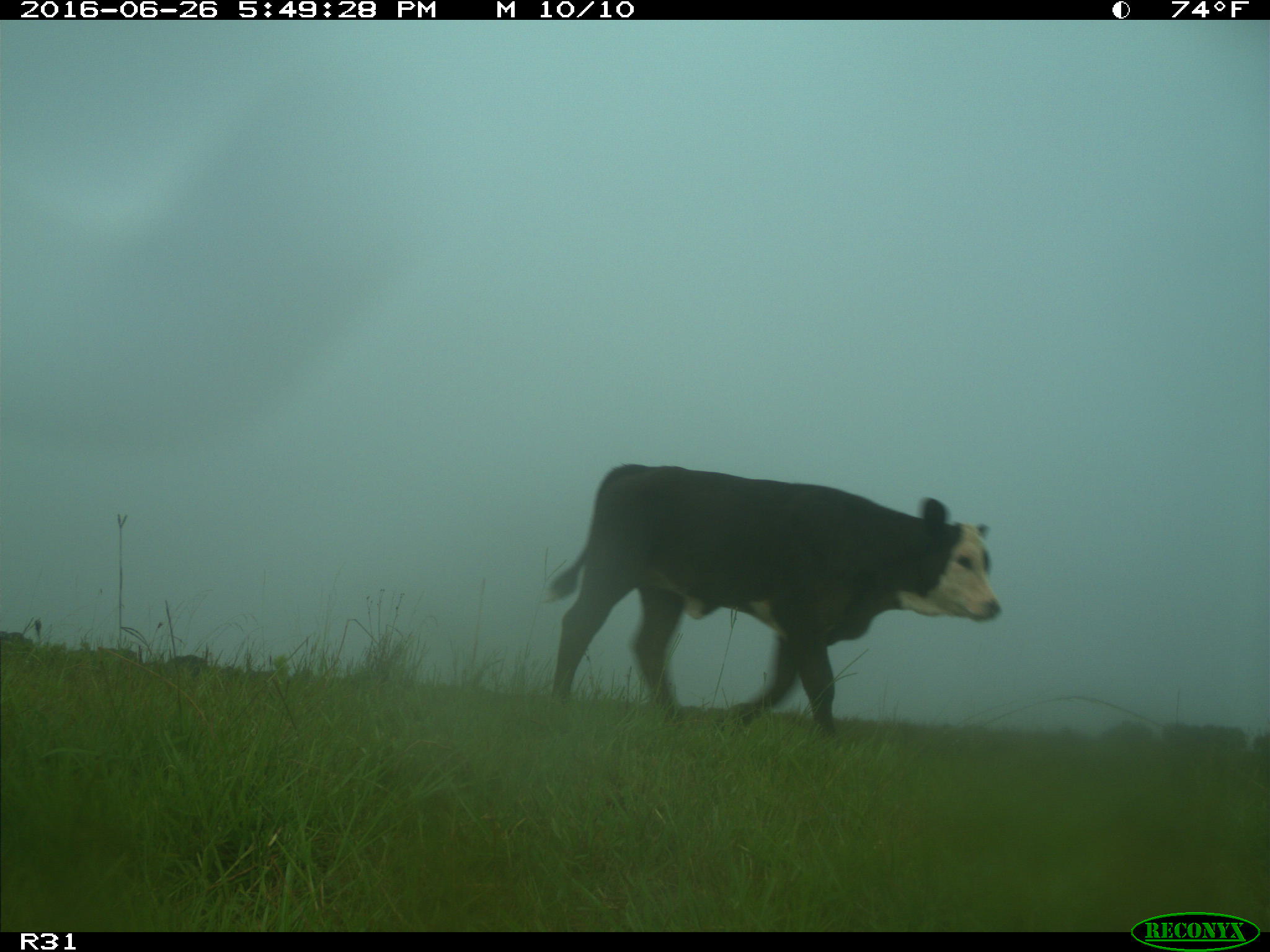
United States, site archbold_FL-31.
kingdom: Animalia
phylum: Chordata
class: Mammalia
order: Artiodactyla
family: Bovidae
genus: Bos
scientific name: Bos taurus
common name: domestic cow